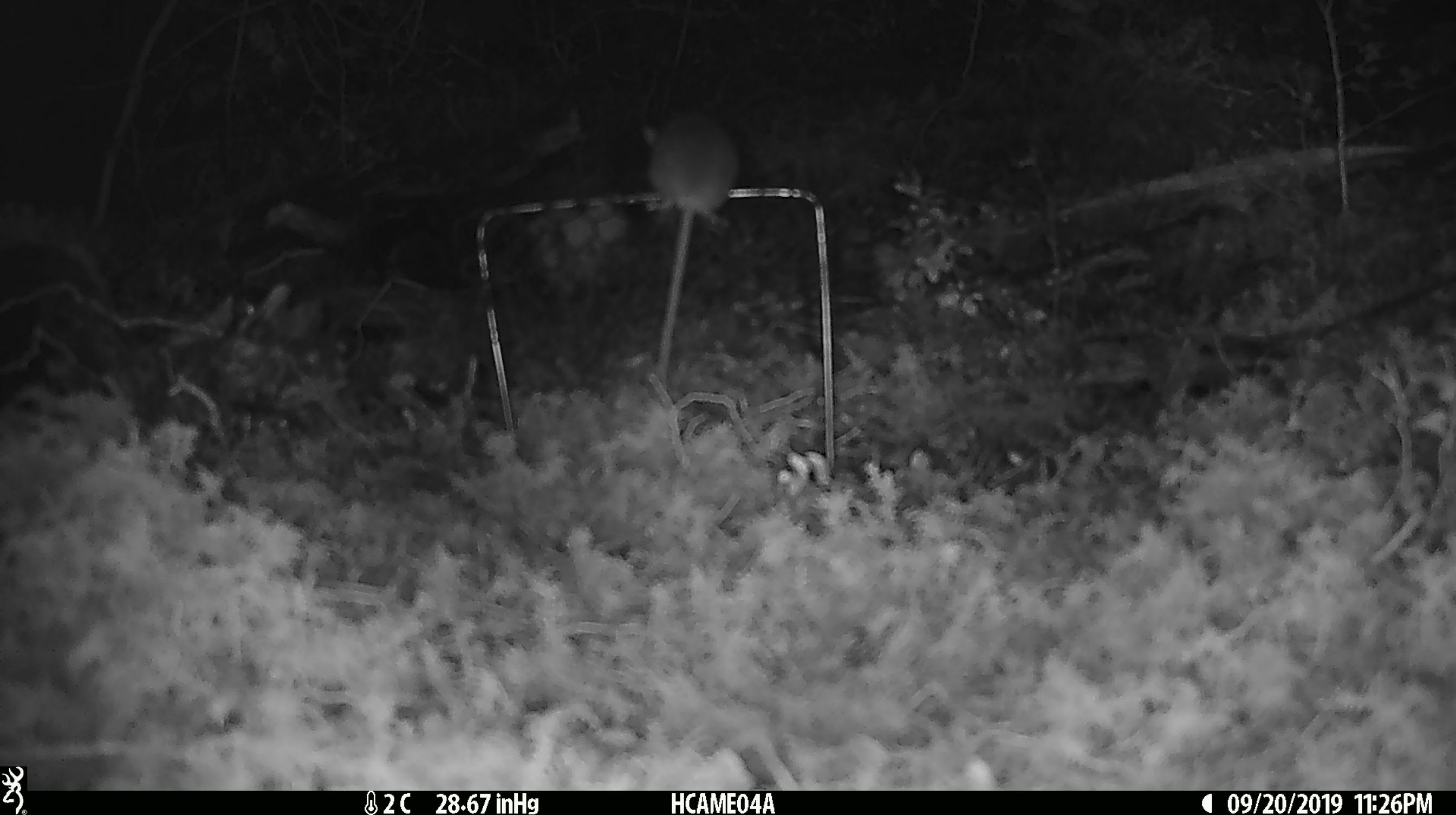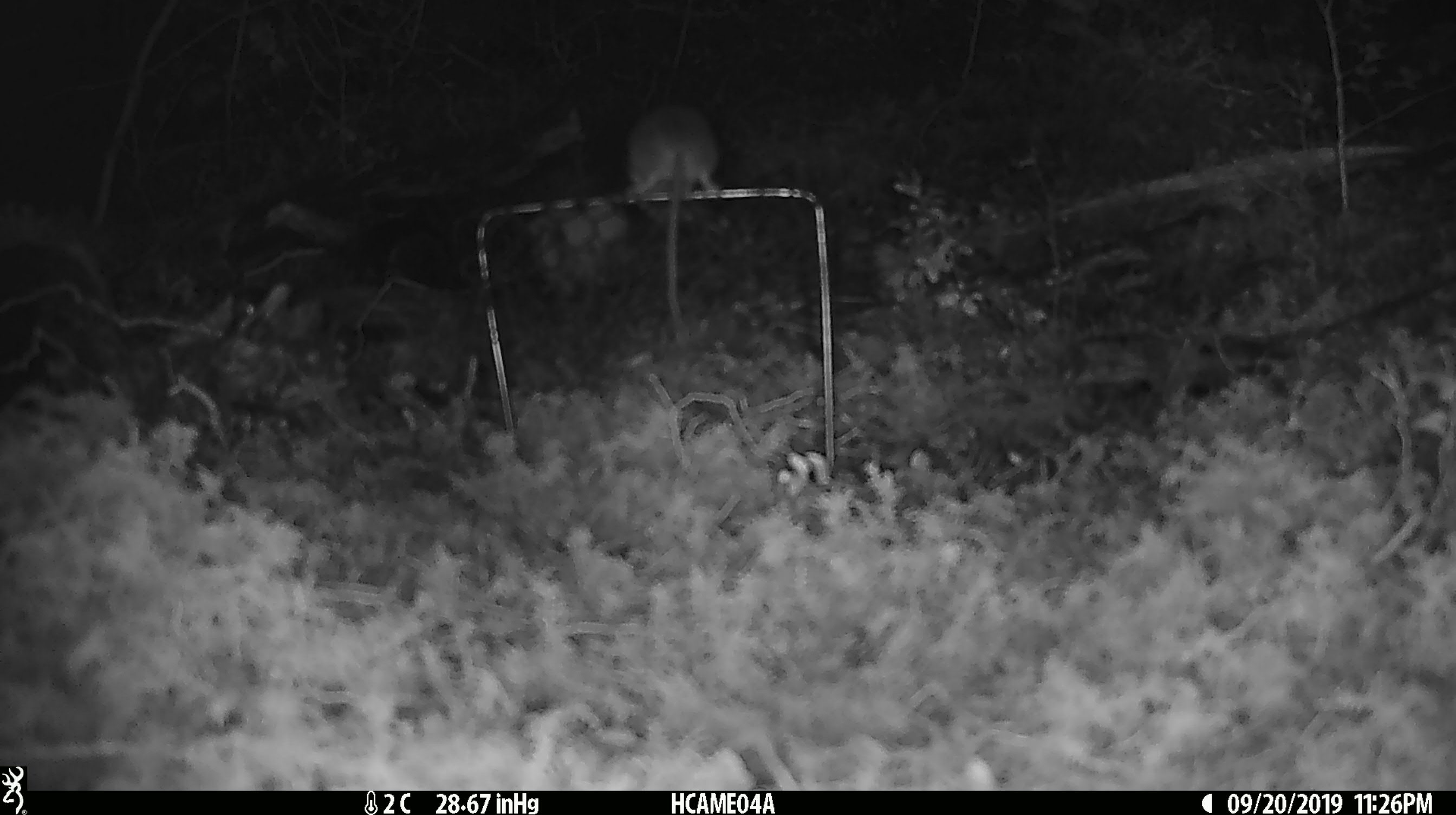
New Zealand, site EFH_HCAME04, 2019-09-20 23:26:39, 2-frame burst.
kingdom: Animalia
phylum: Chordata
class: Mammalia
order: Rodentia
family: Muridae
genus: Mus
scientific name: Mus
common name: mouse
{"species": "mouse (Mus)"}